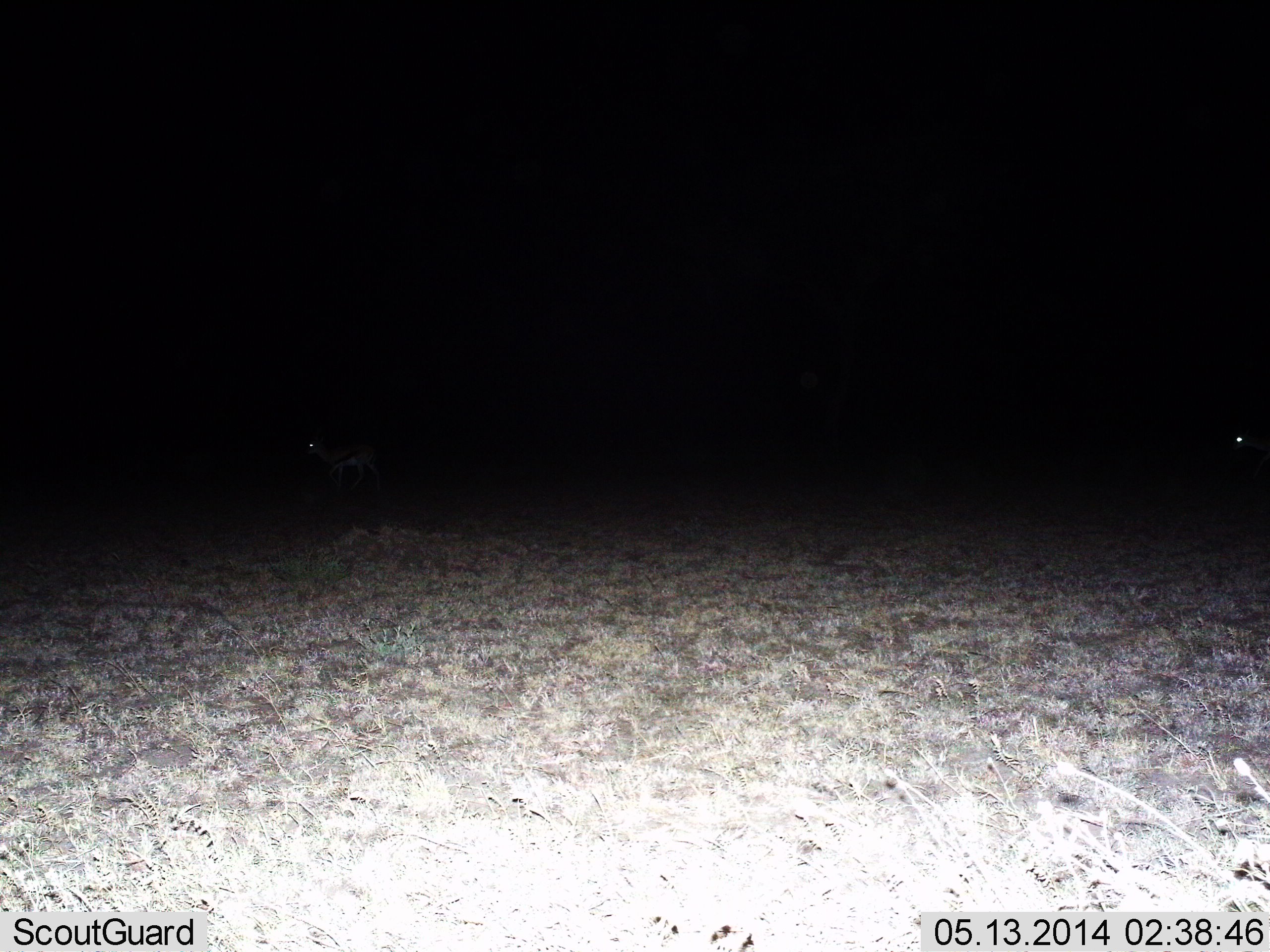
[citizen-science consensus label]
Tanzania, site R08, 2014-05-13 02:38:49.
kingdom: Animalia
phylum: Chordata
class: Mammalia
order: Artiodactyla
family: Bovidae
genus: Eudorcas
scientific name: Eudorcas thomsonii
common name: thomson's gazelle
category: gazellethomsons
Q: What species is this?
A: Gazellethomsons (thomson's gazelle) (Eudorcas thomsonii).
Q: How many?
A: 2.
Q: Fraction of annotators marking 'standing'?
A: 80%.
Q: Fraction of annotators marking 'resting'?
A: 0%.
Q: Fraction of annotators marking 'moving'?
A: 20%.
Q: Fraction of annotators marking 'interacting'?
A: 0%.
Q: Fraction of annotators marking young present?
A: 0%.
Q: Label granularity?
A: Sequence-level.